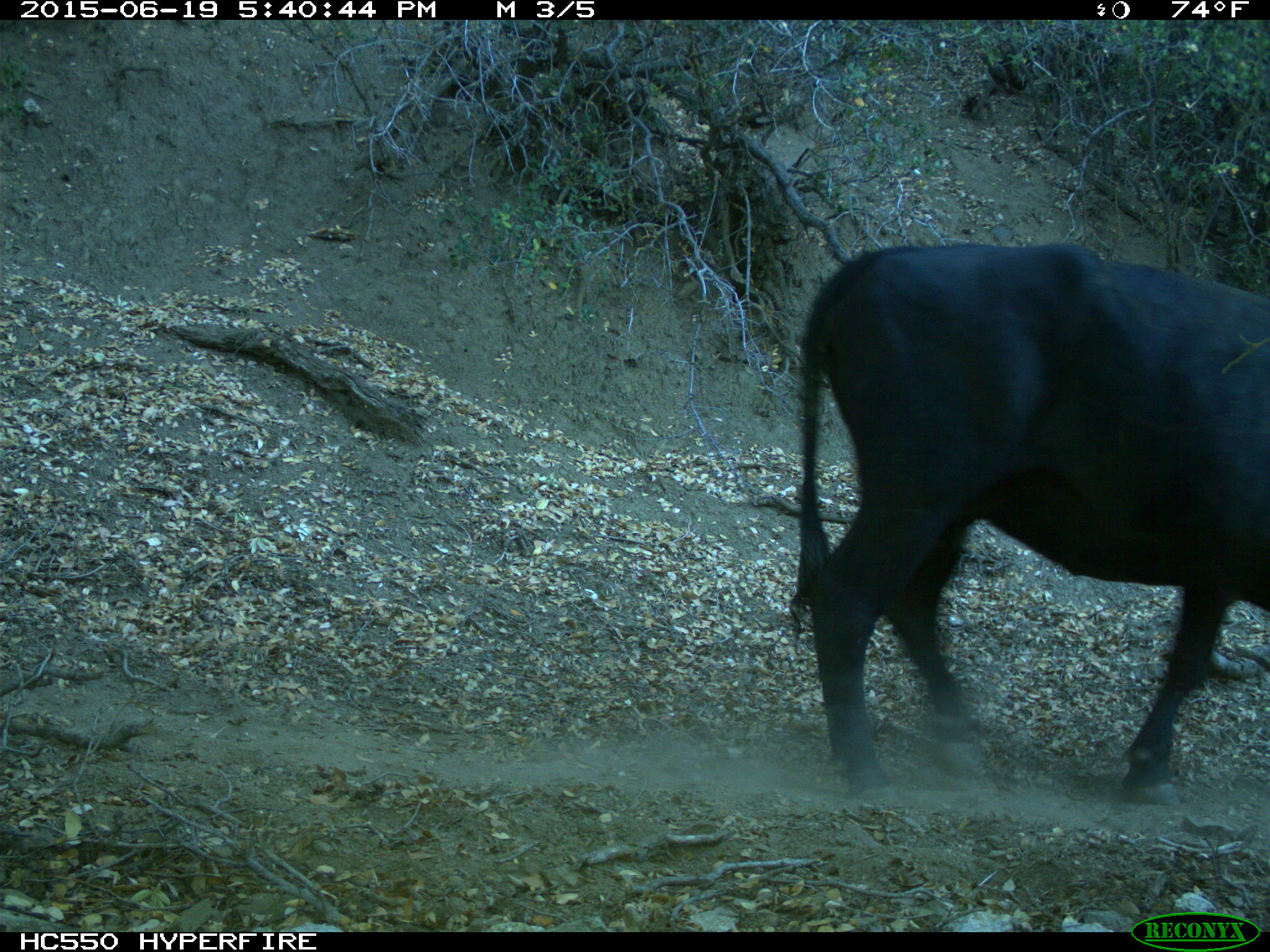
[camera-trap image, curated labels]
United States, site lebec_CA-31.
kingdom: Animalia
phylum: Chordata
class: Mammalia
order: Artiodactyla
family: Bovidae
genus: Bos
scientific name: Bos taurus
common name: domestic cow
Bos taurus (domestic cow).